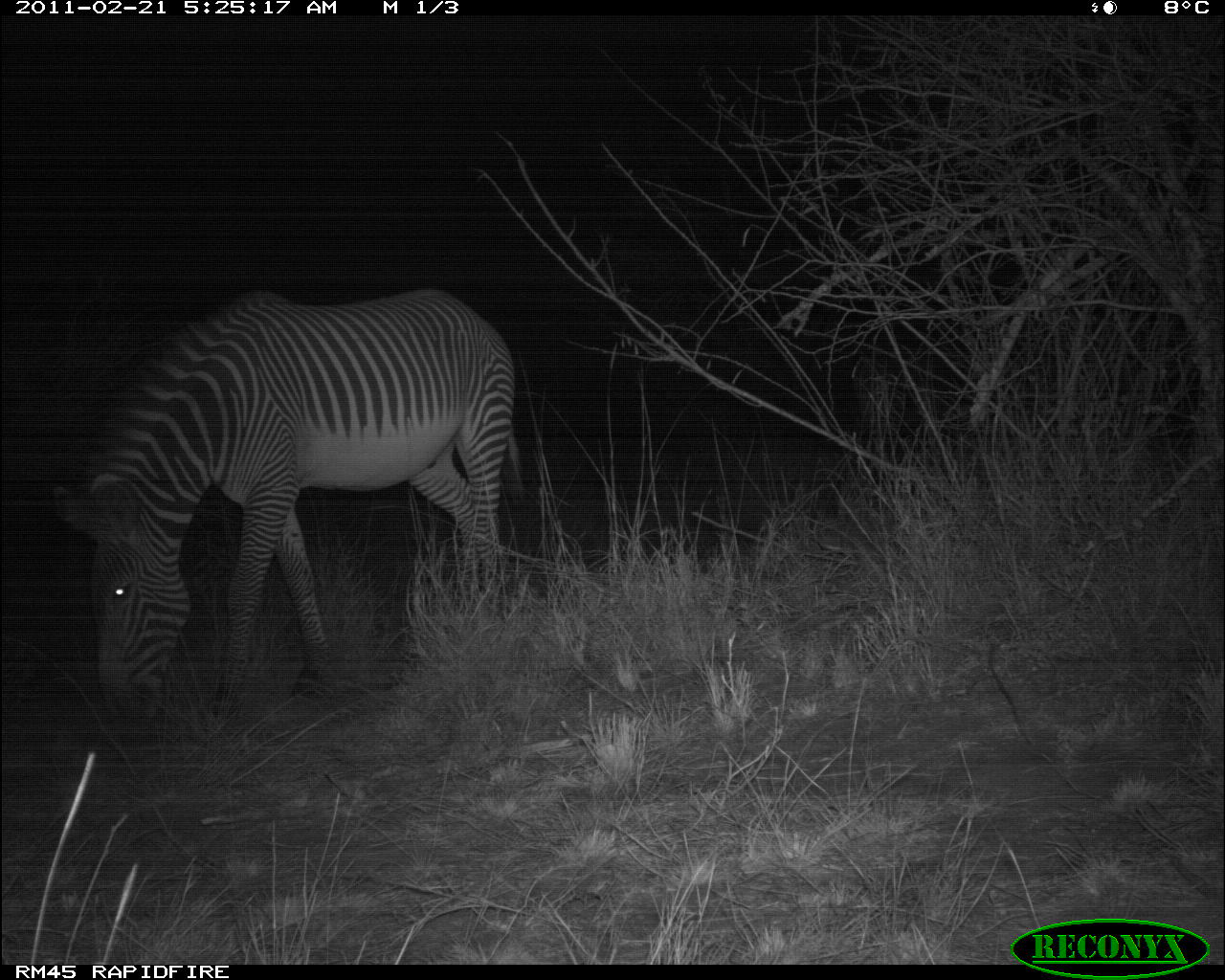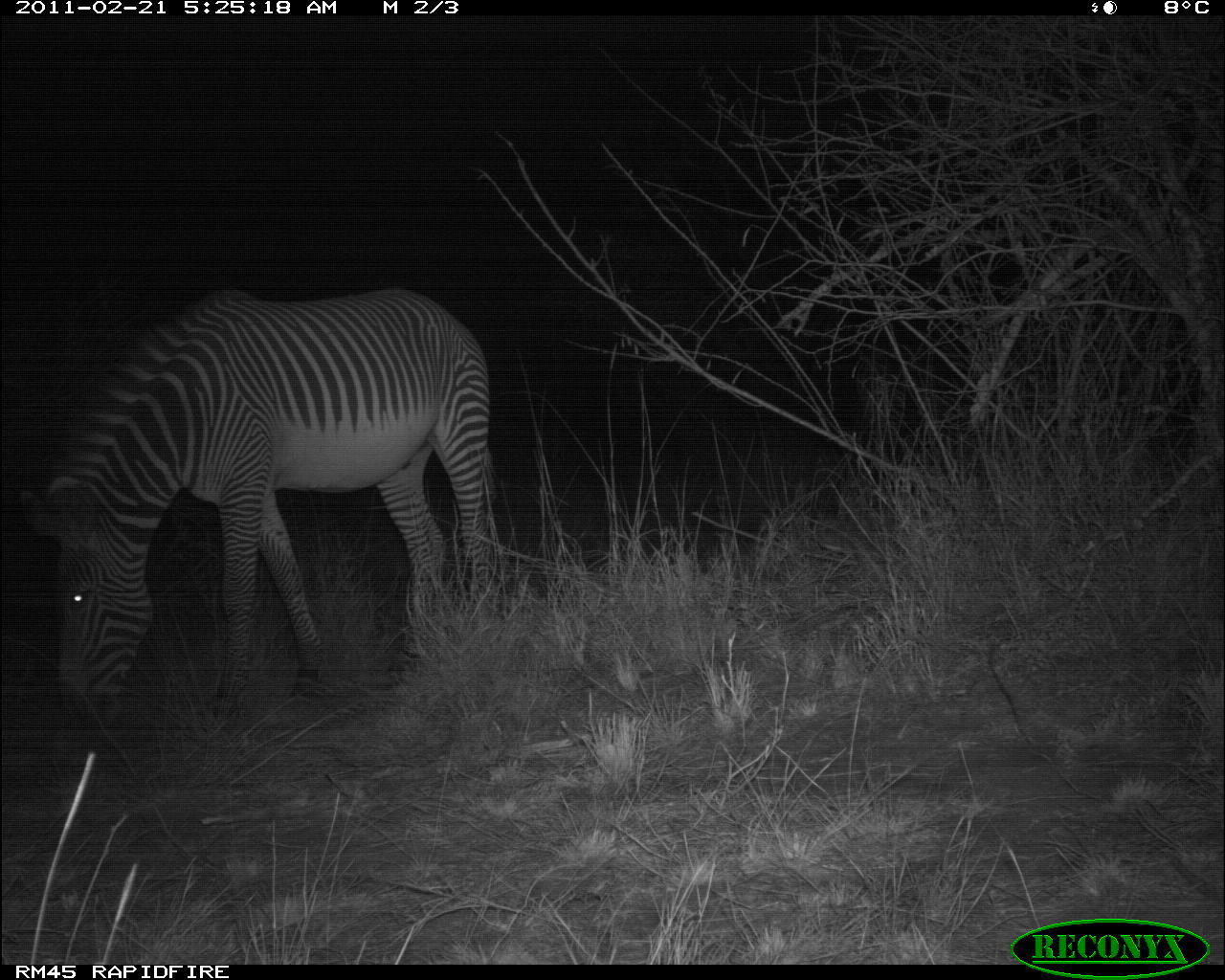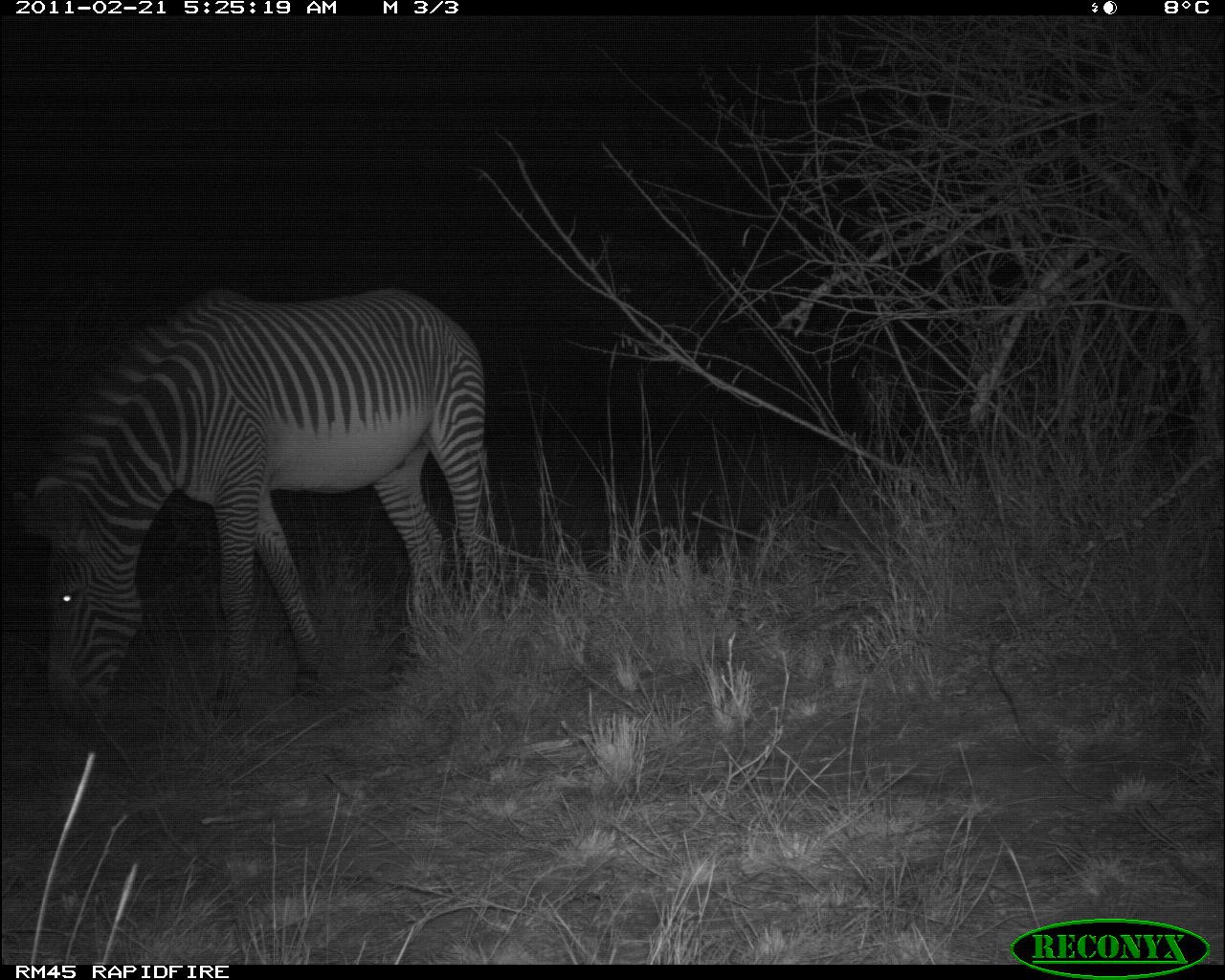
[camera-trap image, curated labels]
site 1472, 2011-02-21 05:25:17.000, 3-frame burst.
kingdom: Animalia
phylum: Chordata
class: Mammalia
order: Perissodactyla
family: Equidae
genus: Equus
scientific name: Equus grevyi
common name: grévy's zebra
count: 1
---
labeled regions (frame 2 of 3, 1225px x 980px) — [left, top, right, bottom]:
equus grevyi: [15, 286, 496, 735]